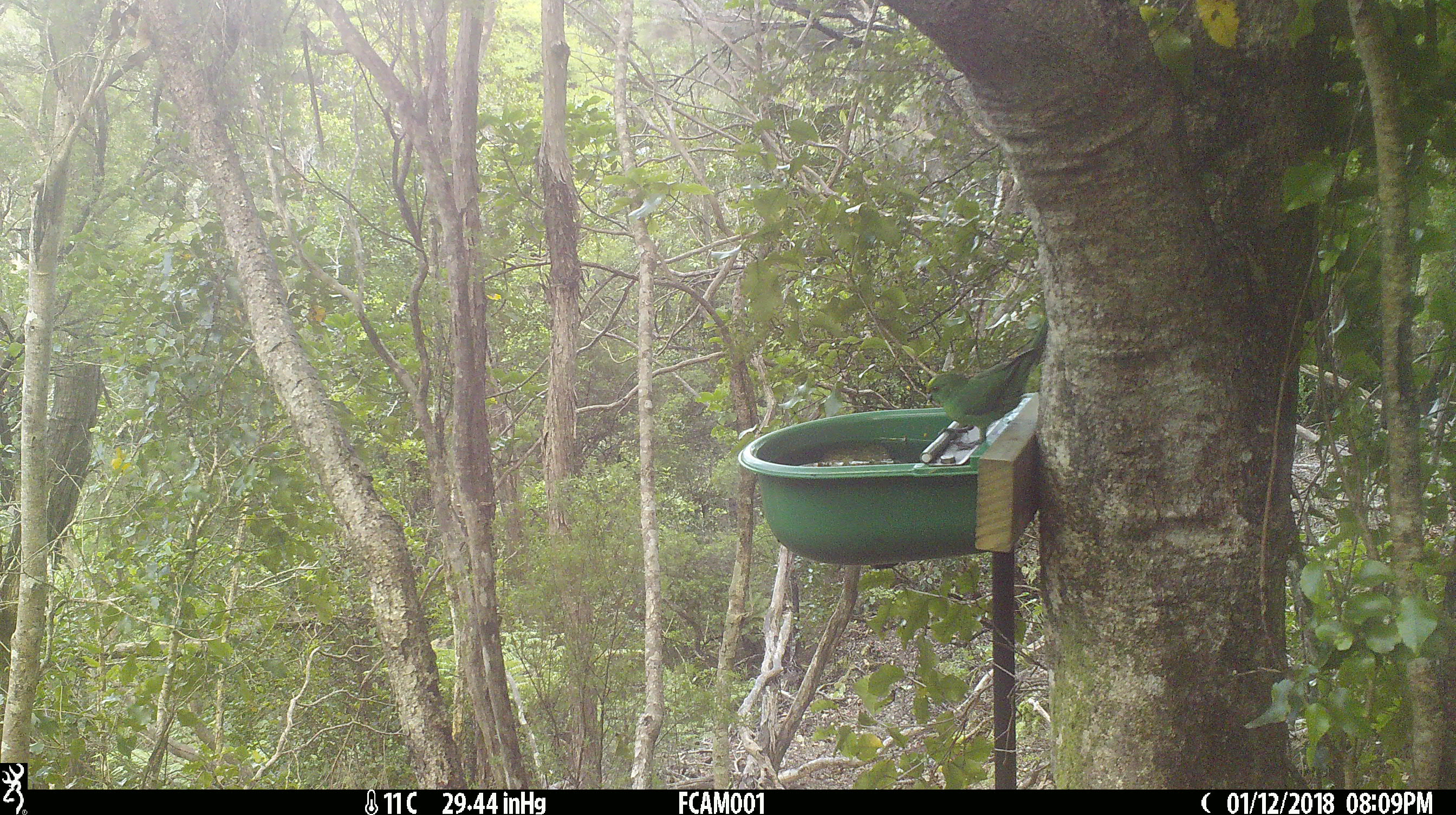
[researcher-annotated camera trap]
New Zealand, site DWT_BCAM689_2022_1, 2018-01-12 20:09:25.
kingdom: Animalia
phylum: Chordata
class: Aves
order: Psittaciformes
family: Psittaculidae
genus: Cyanoramphus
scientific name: Cyanoramphus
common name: parakeet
Parakeet (Cyanoramphus).